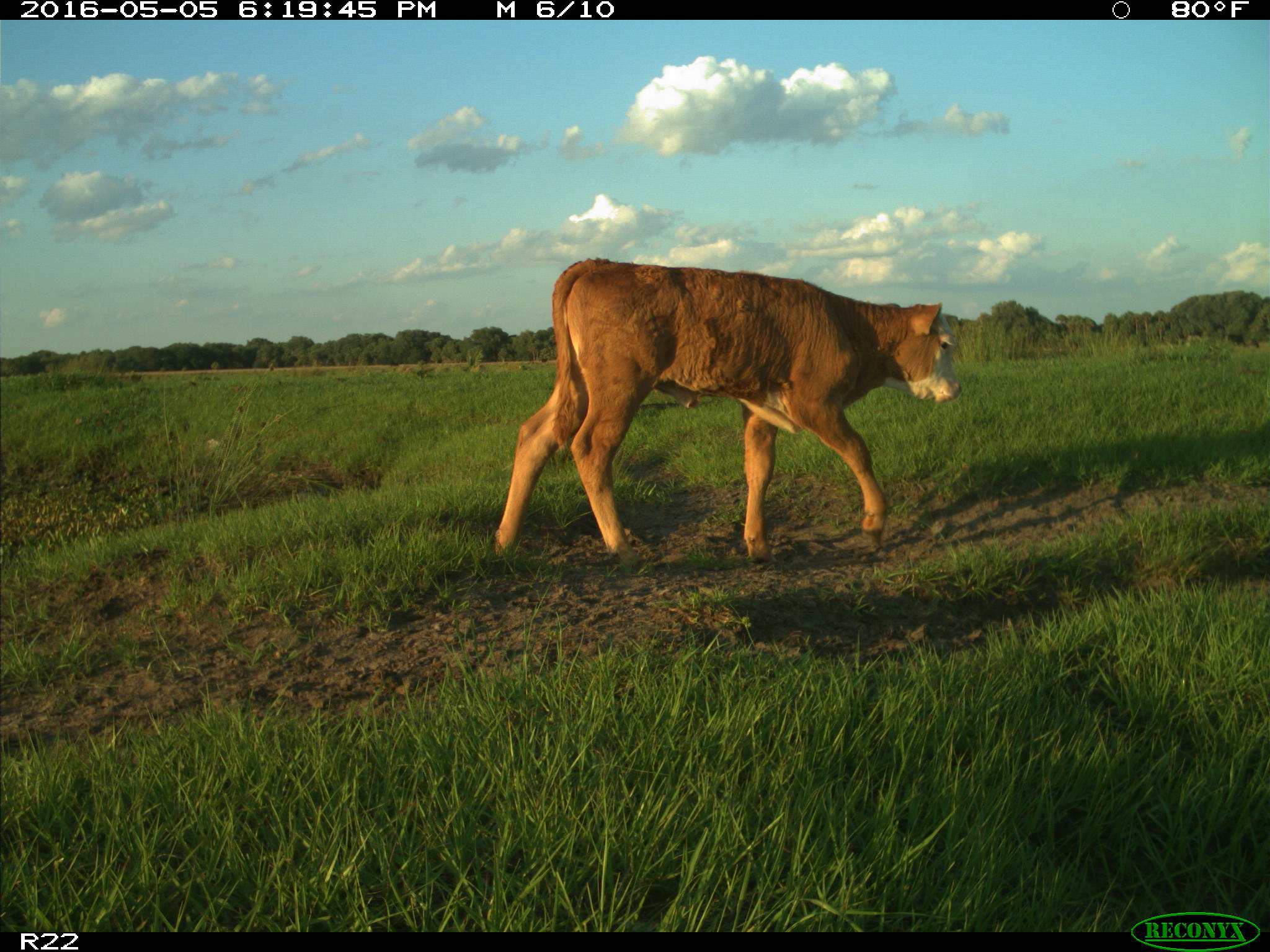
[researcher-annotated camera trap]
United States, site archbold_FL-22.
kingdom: Animalia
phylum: Chordata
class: Mammalia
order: Artiodactyla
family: Bovidae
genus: Bos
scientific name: Bos taurus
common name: domestic cow